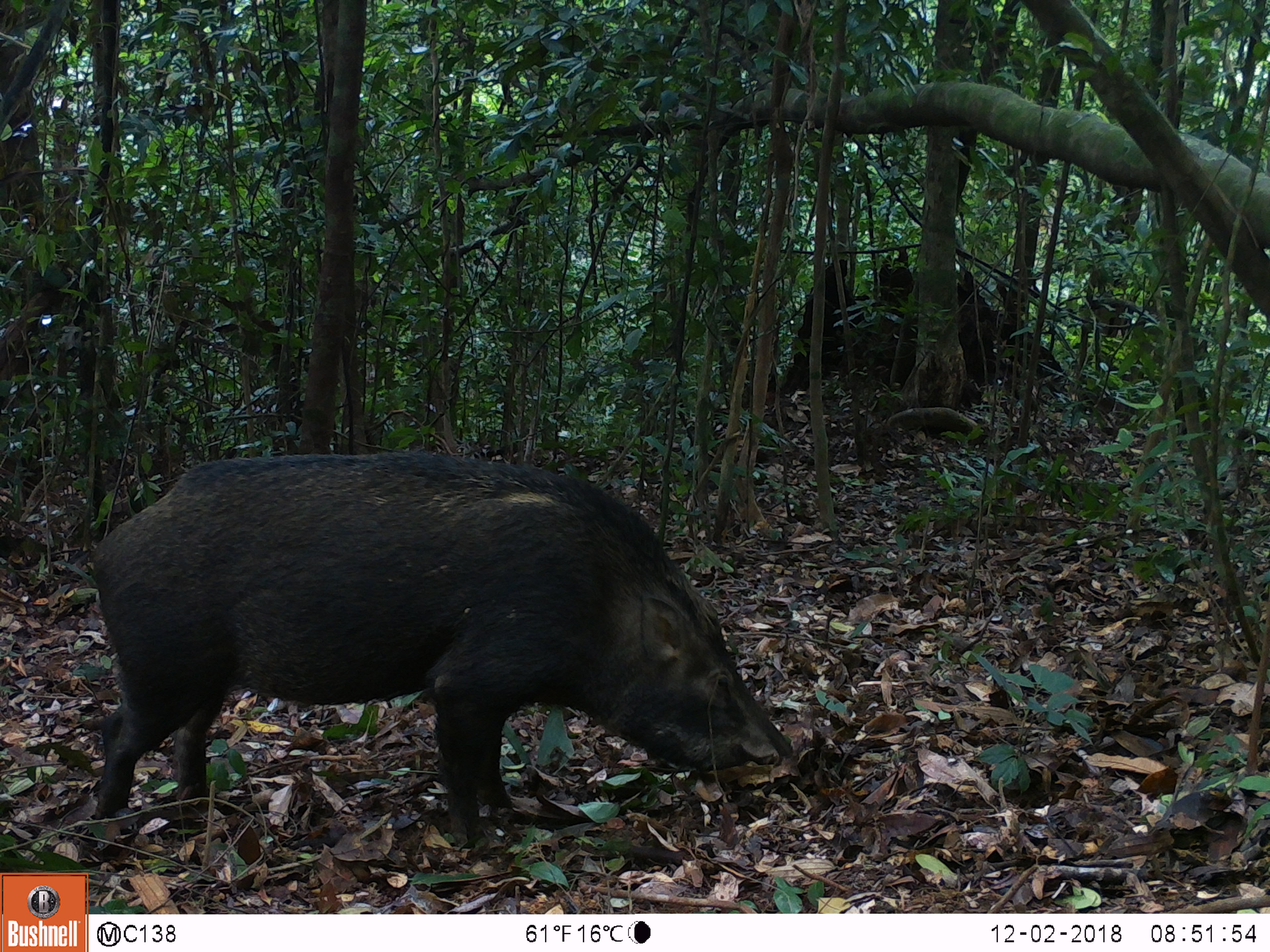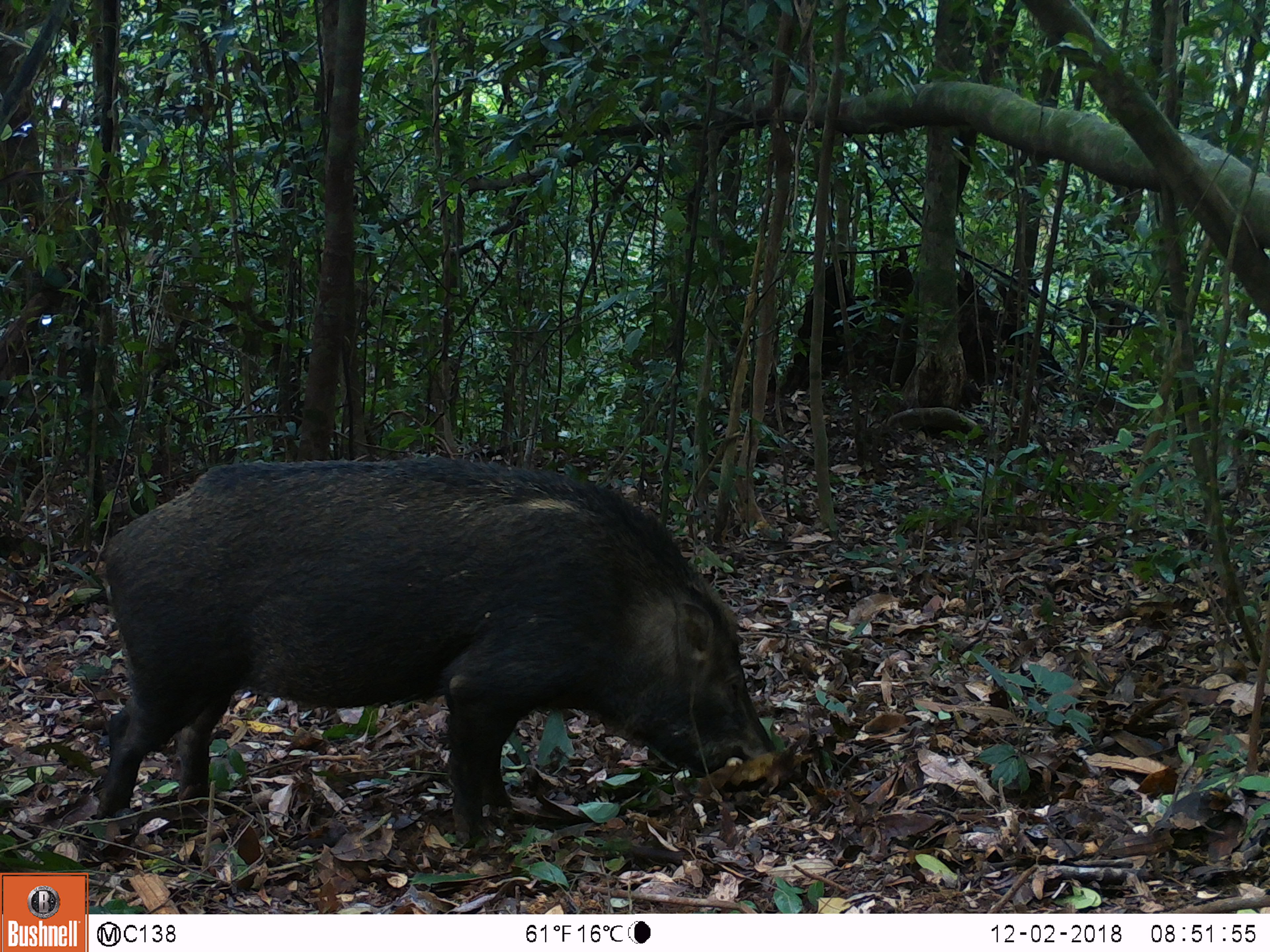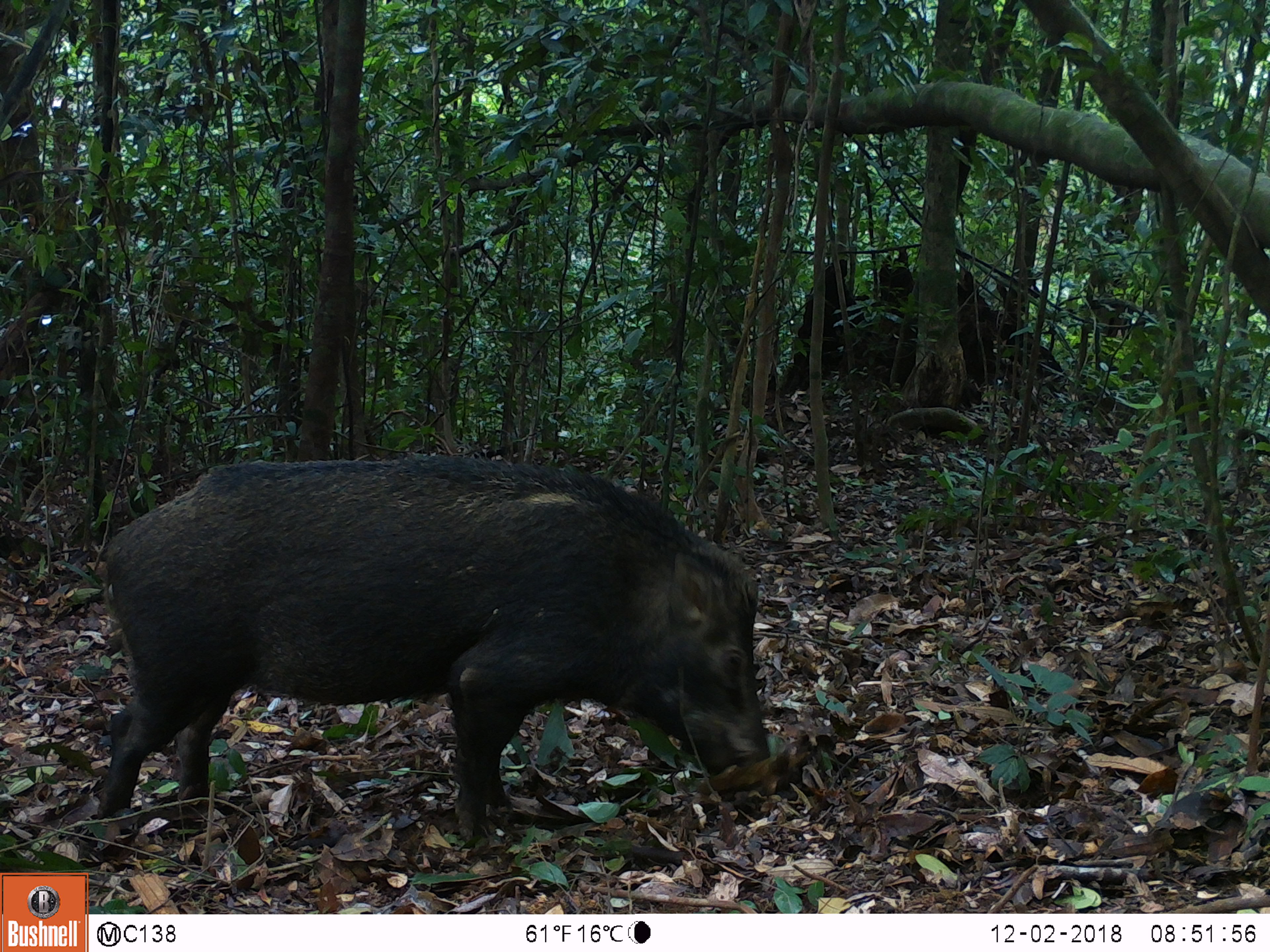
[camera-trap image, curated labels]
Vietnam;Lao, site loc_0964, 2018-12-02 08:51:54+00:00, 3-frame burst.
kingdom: Animalia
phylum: Chordata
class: Mammalia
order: Artiodactyla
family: Suidae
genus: Sus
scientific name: Sus scrofa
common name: eurasian wild pig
Eurasian wild pig (Sus scrofa). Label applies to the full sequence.